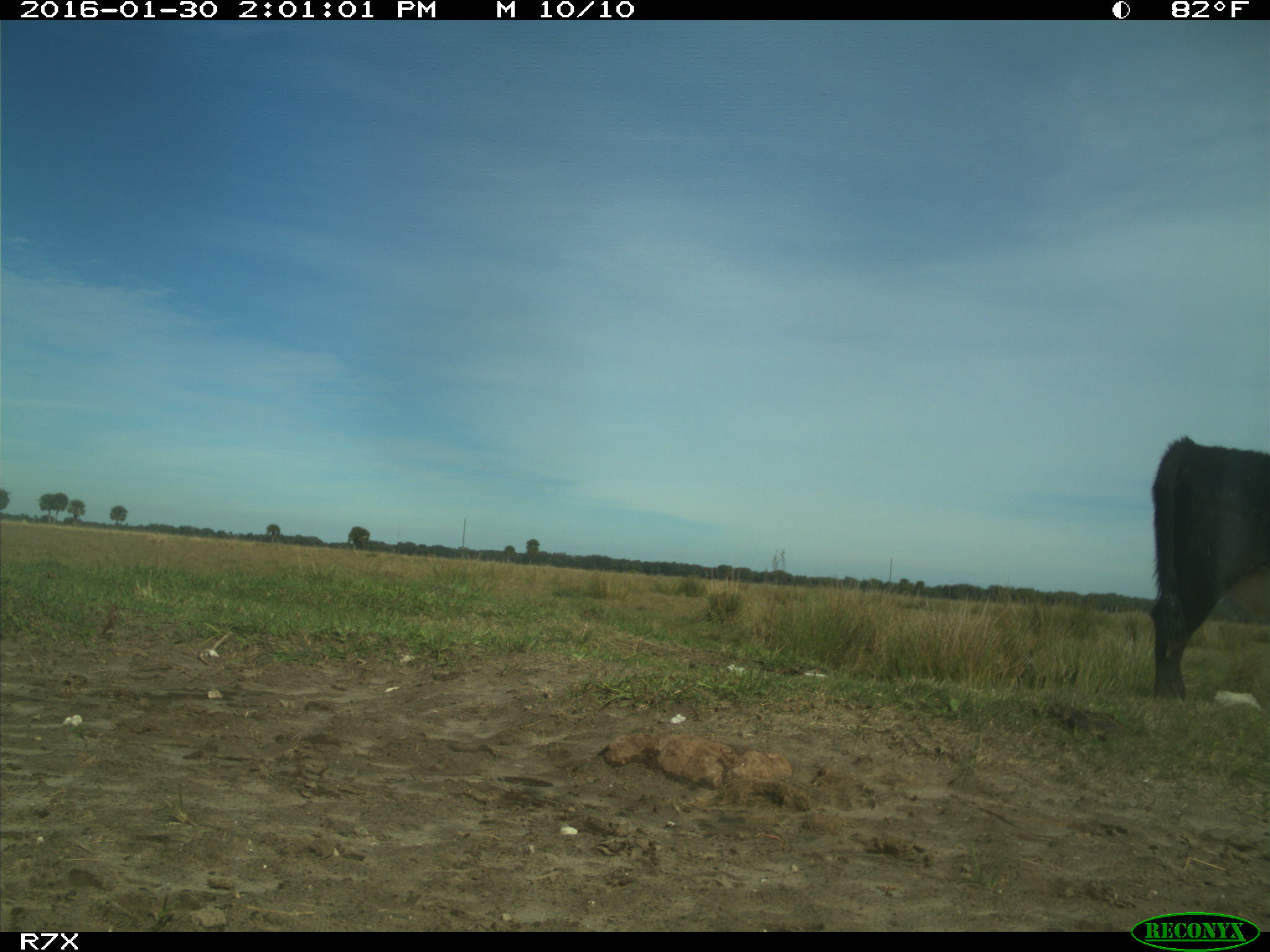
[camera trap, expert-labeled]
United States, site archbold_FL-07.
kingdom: Animalia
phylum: Chordata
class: Mammalia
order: Artiodactyla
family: Bovidae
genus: Bos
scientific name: Bos taurus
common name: domestic cow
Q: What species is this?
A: Bos taurus (domestic cow).